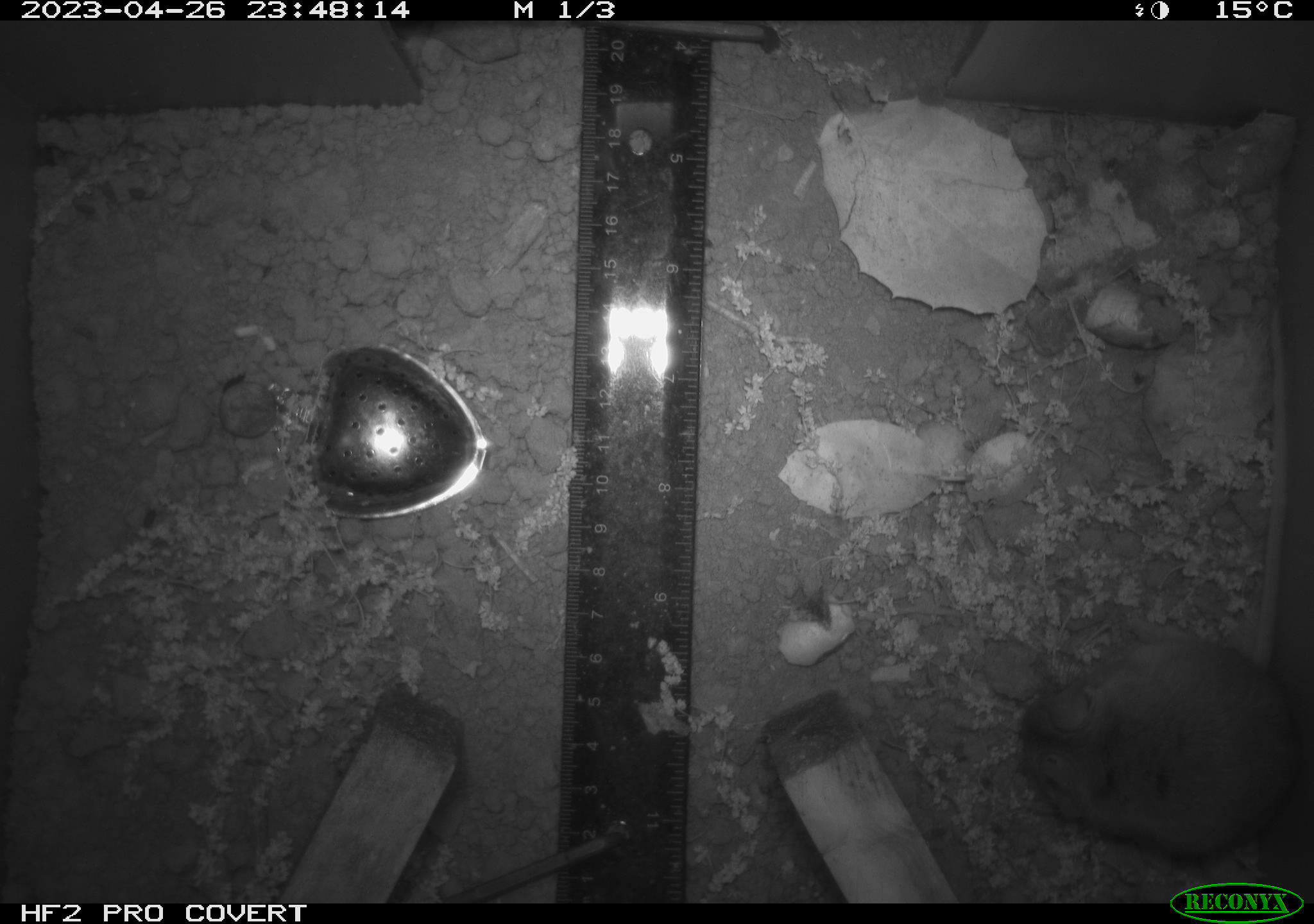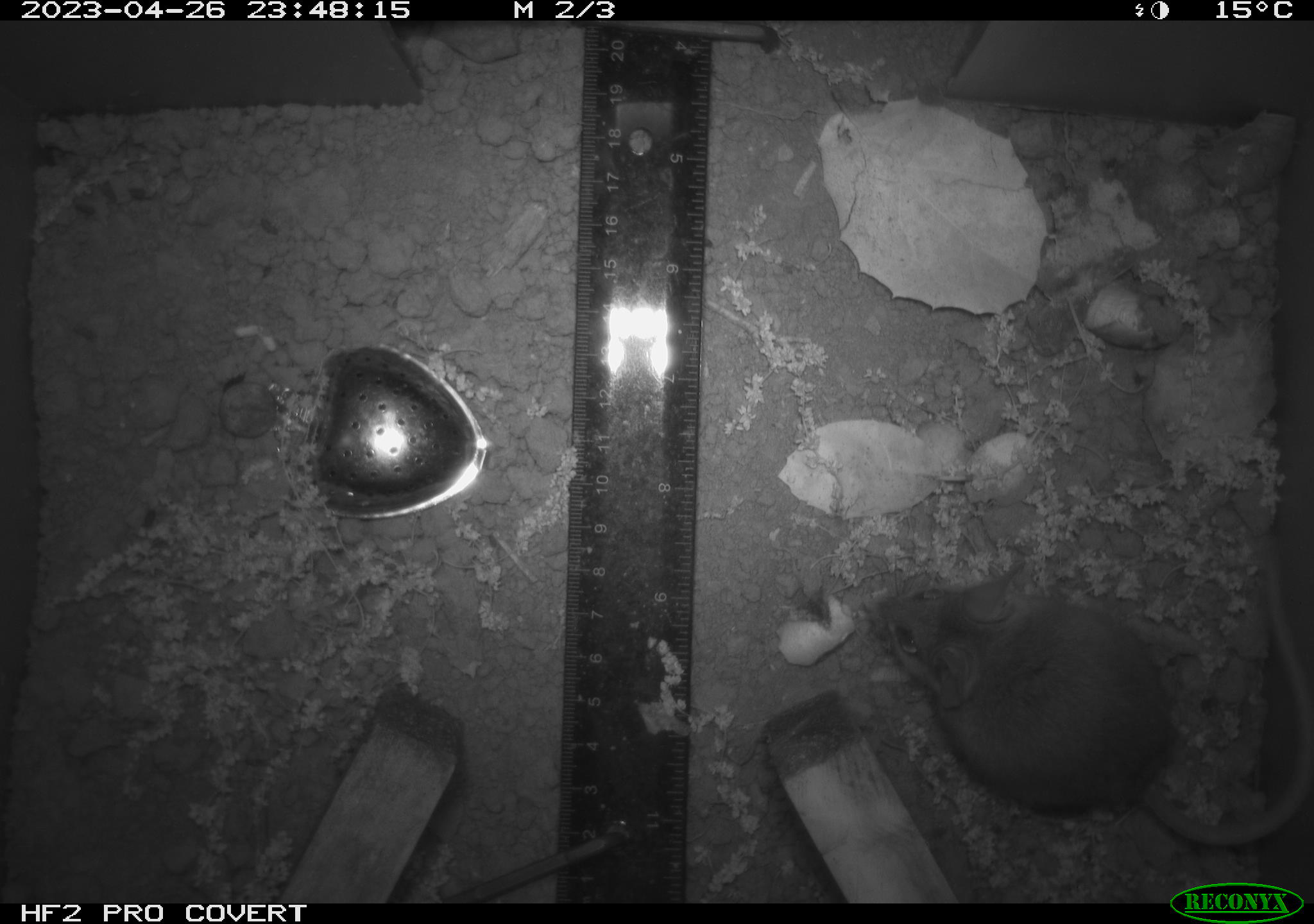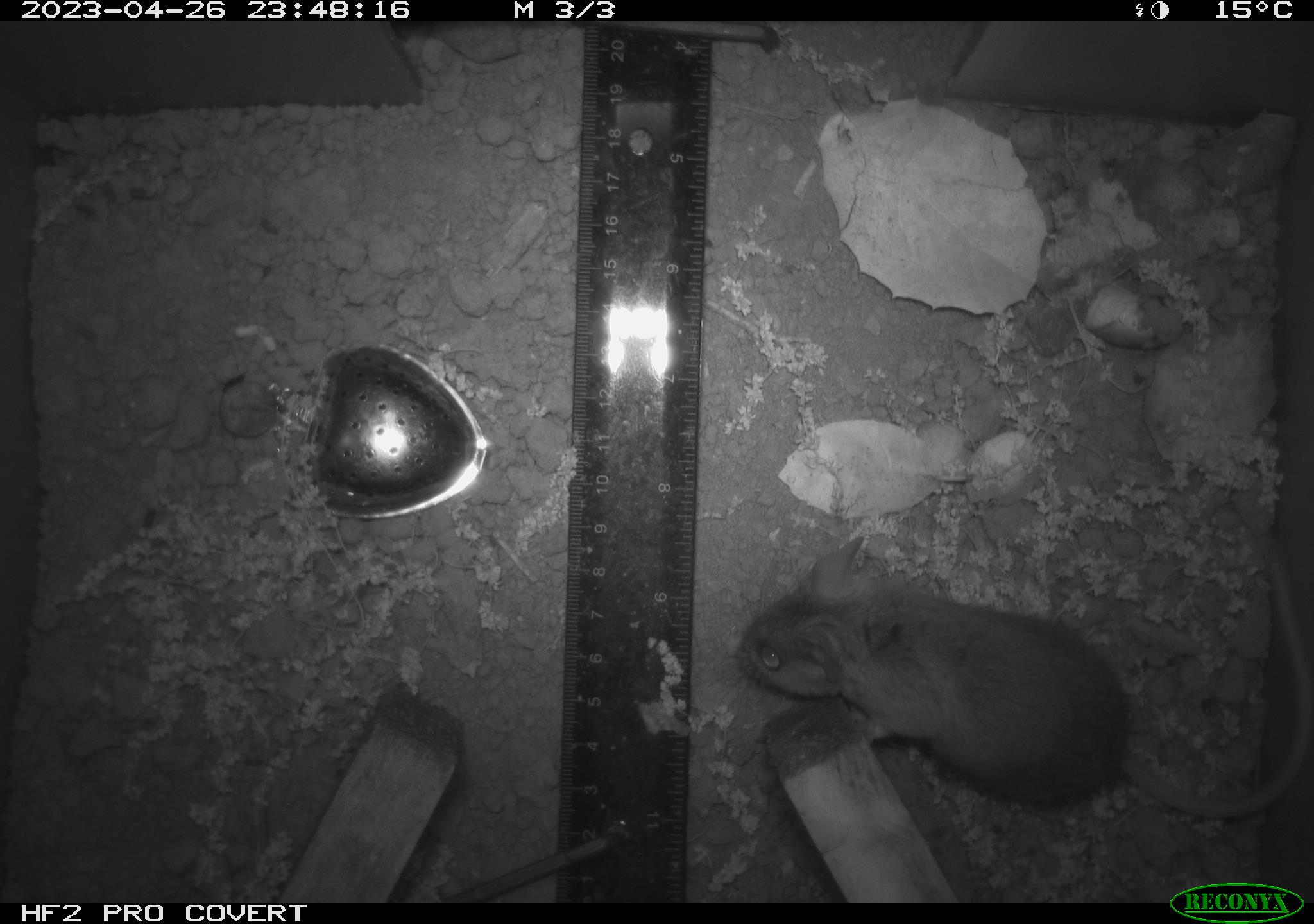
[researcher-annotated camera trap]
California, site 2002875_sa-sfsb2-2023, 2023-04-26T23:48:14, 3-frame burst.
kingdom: Animalia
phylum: Chordata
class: Mammalia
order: Rodentia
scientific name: Rodentia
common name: mouse species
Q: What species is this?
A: Mouse species (Rodentia).